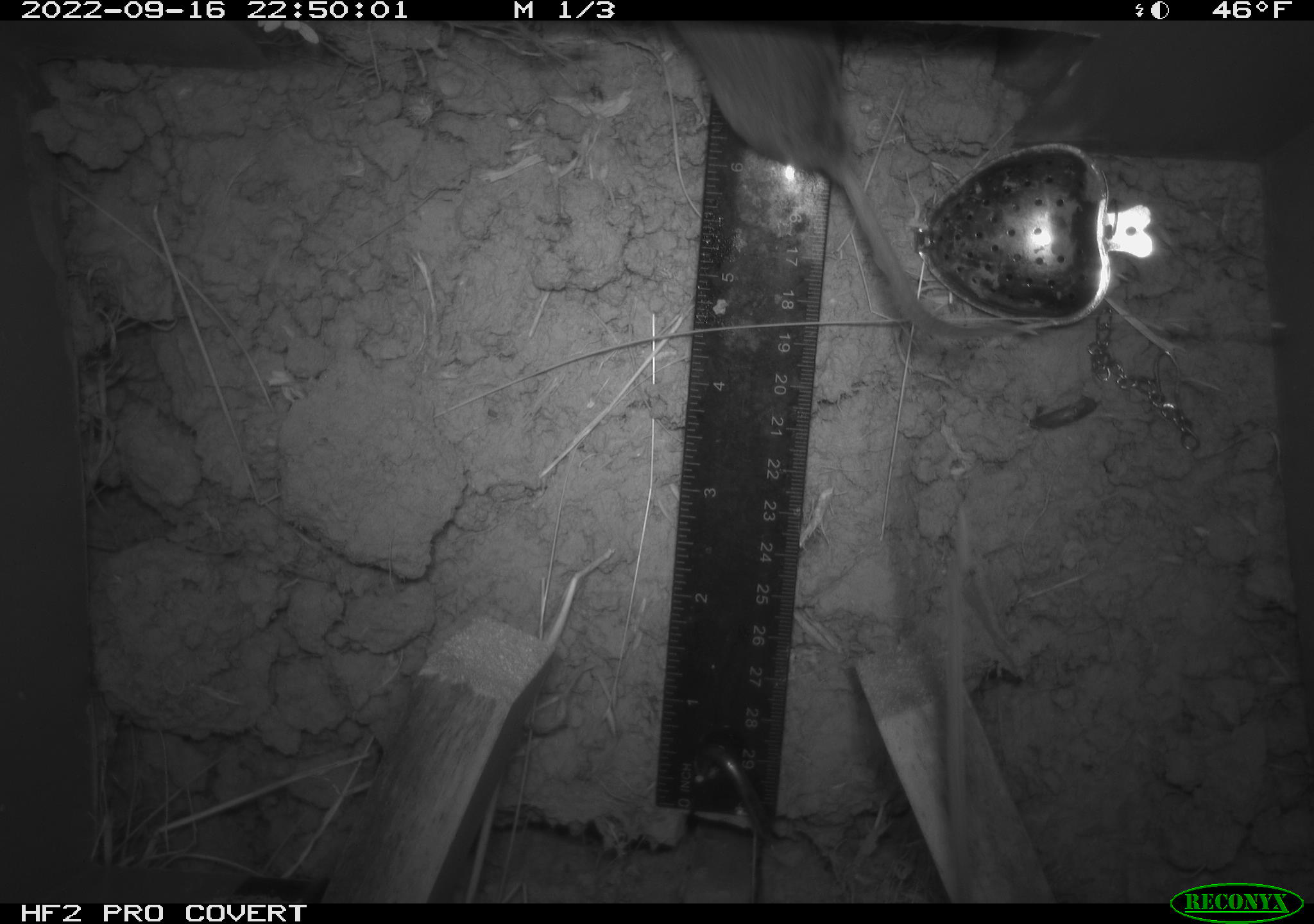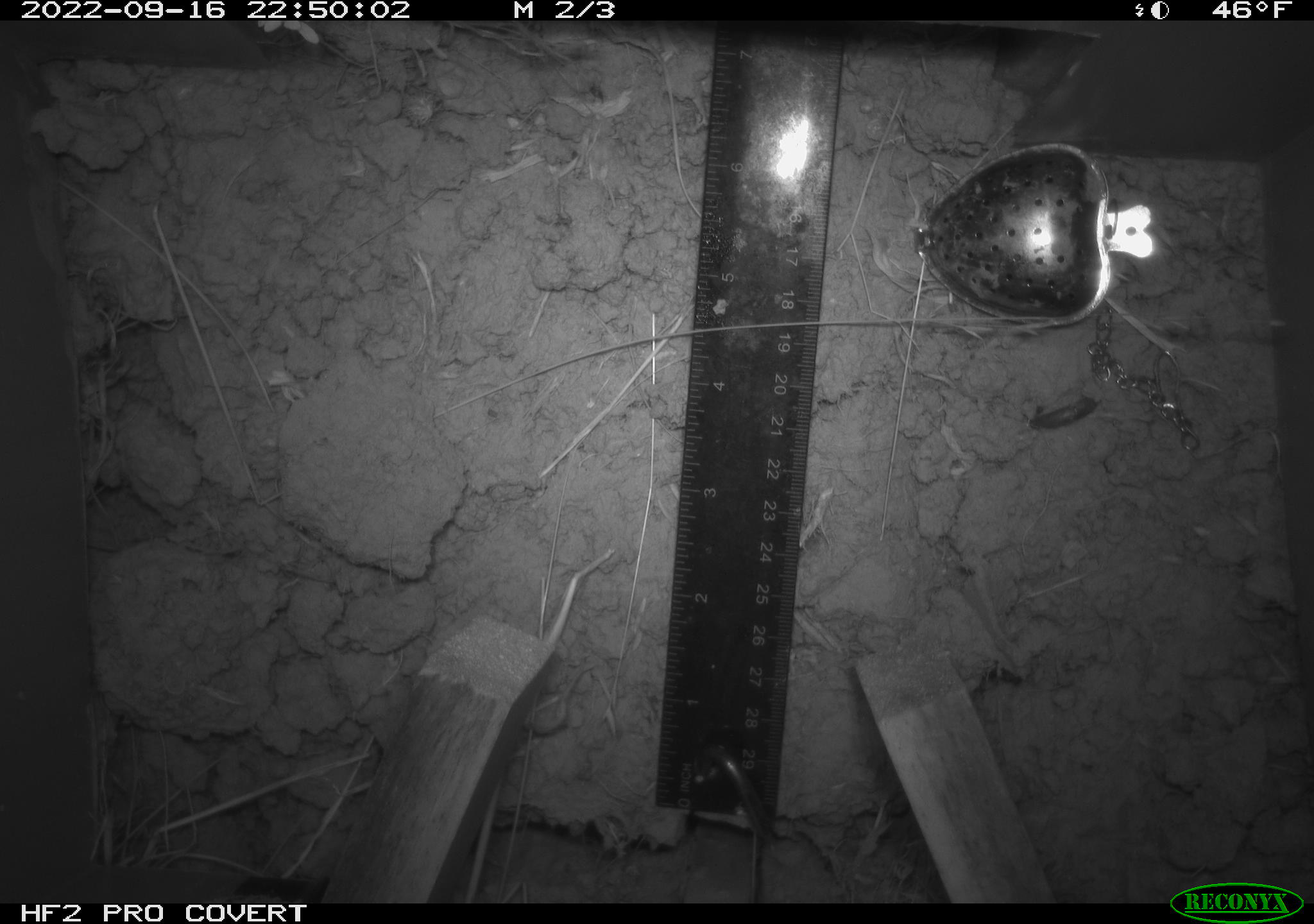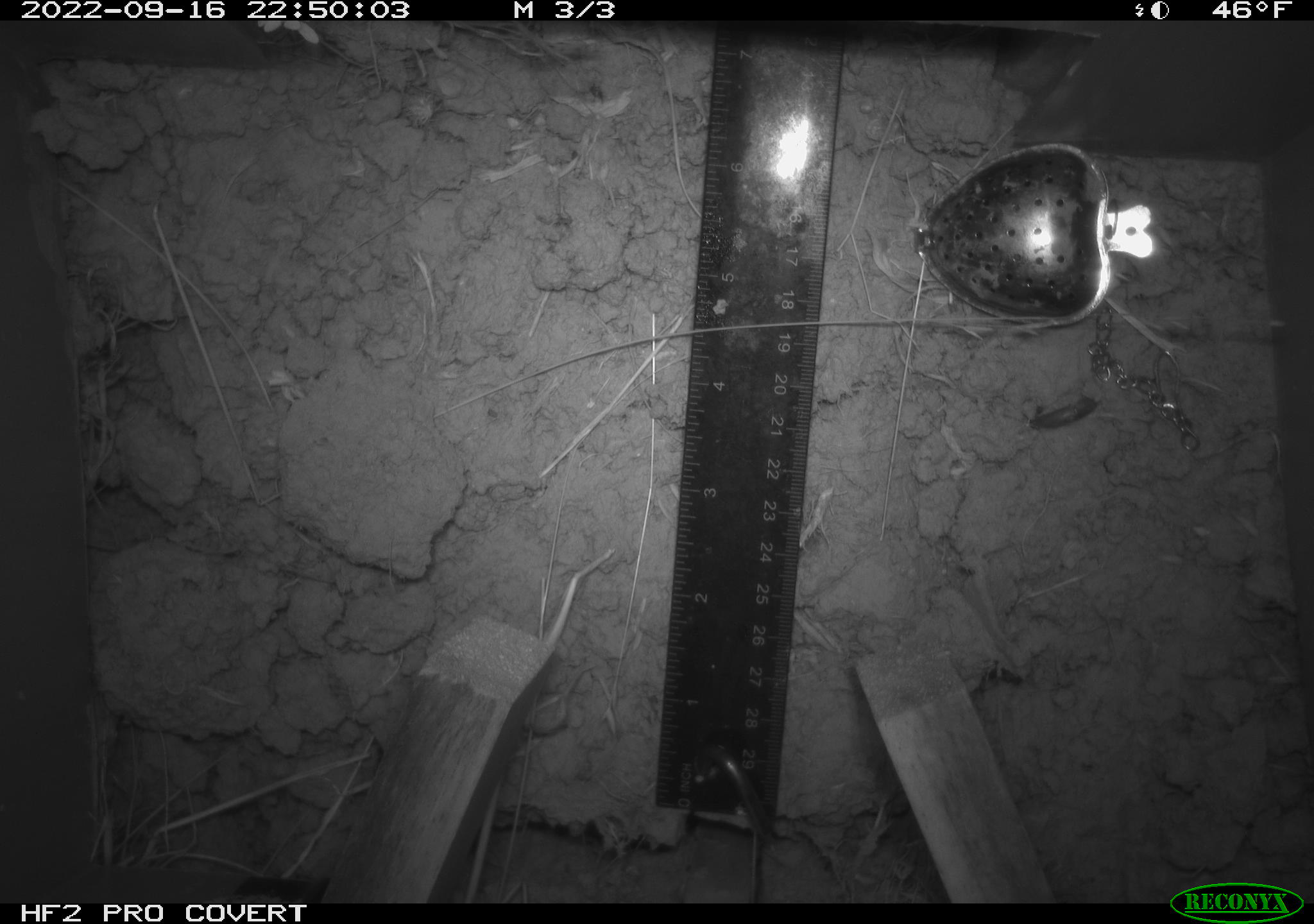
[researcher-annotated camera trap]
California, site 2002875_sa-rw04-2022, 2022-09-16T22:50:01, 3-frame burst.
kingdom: Animalia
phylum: Chordata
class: Mammalia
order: Rodentia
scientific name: Rodentia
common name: mouse species